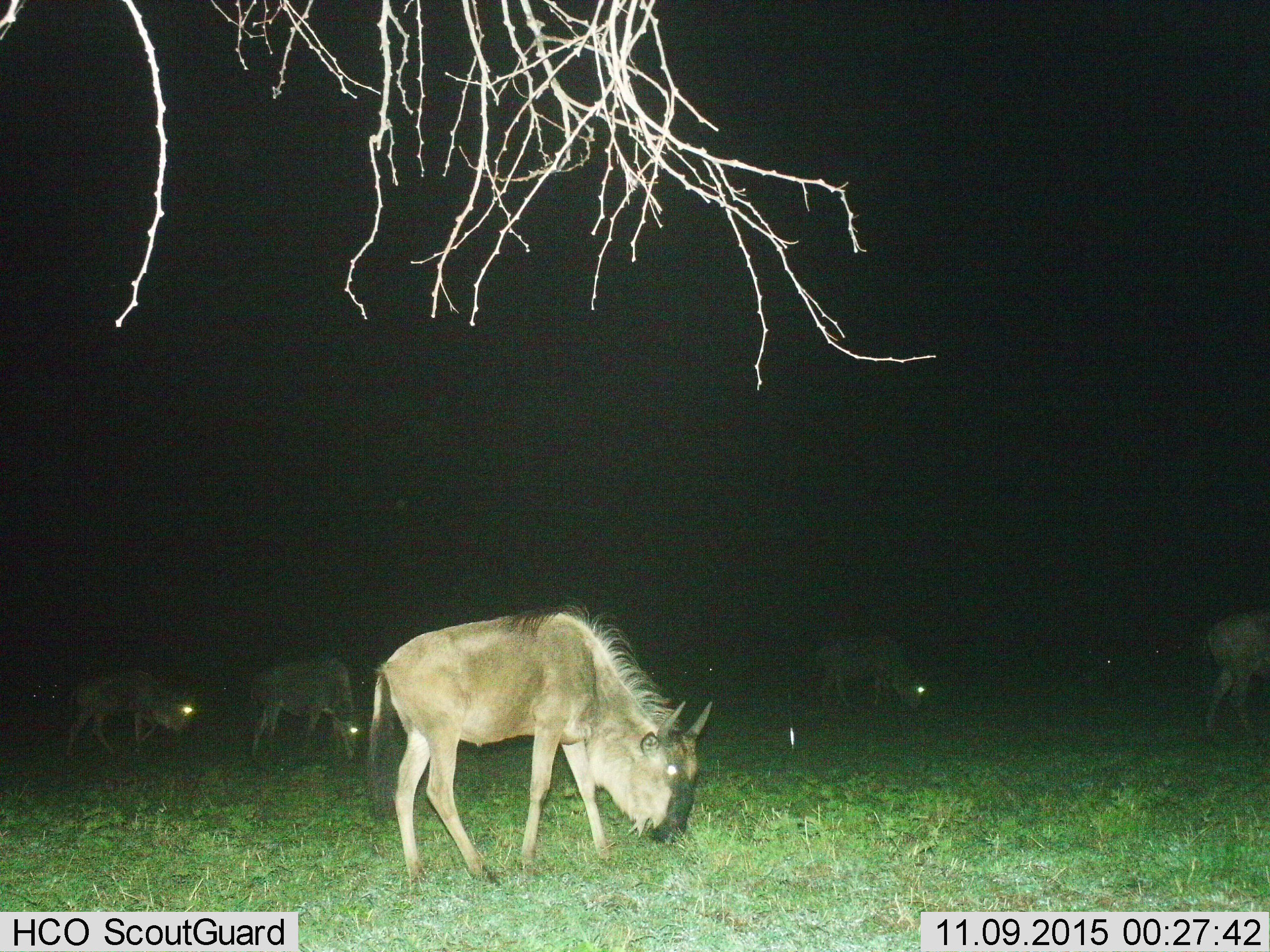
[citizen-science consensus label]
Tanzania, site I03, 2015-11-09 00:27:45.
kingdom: Animalia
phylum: Chordata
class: Mammalia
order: Artiodactyla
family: Bovidae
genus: Connochaetes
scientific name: Connochaetes taurinus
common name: blue wildebeest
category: wildebeest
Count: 7.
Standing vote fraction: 20%.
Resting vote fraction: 0%.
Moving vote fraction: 20%.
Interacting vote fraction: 0%.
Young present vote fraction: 0%.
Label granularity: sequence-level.